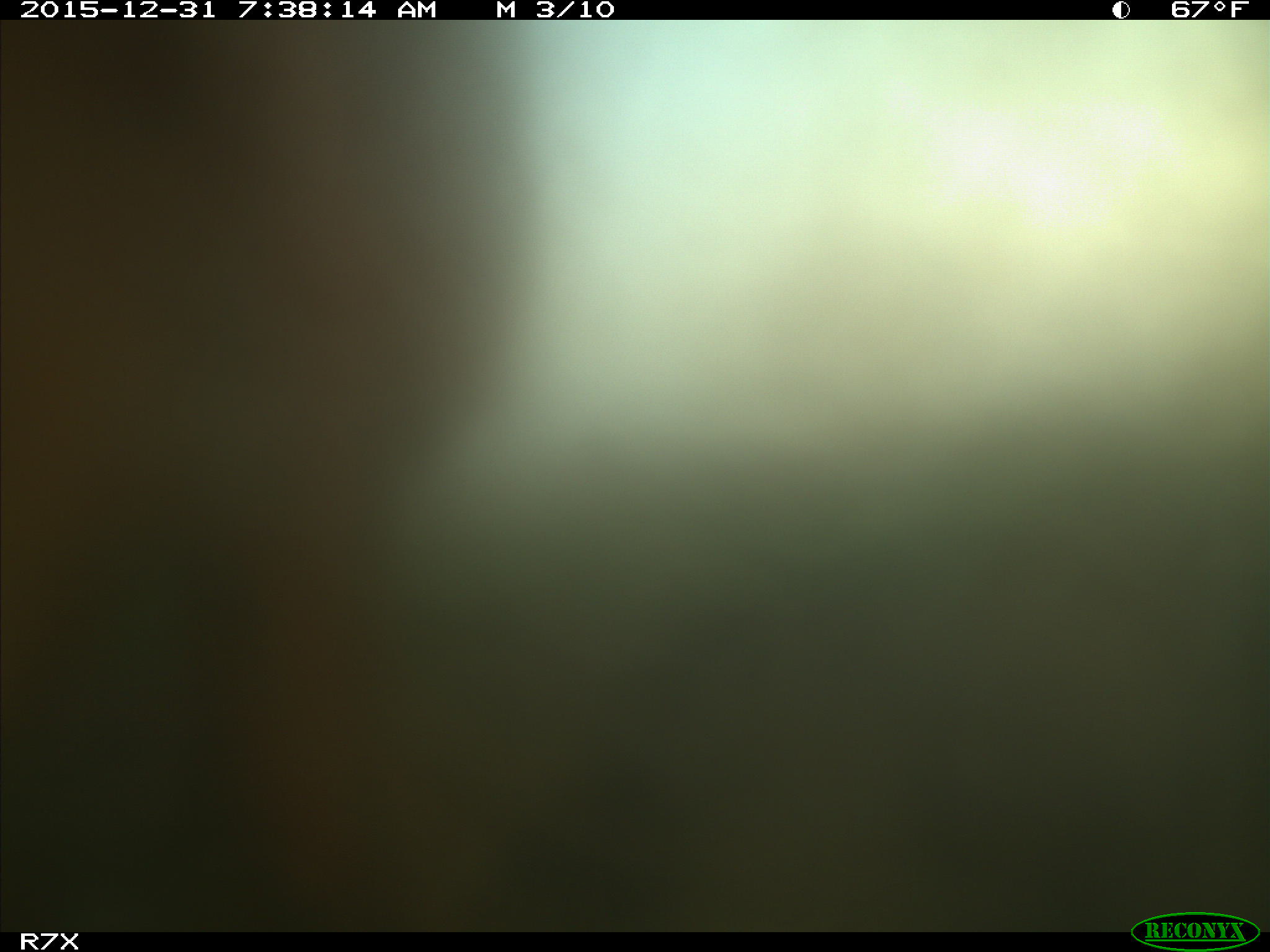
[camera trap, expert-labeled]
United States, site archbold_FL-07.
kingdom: Animalia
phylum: Chordata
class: Mammalia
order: Artiodactyla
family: Bovidae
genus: Bos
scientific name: Bos taurus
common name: domestic cow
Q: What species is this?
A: Bos taurus (domestic cow).